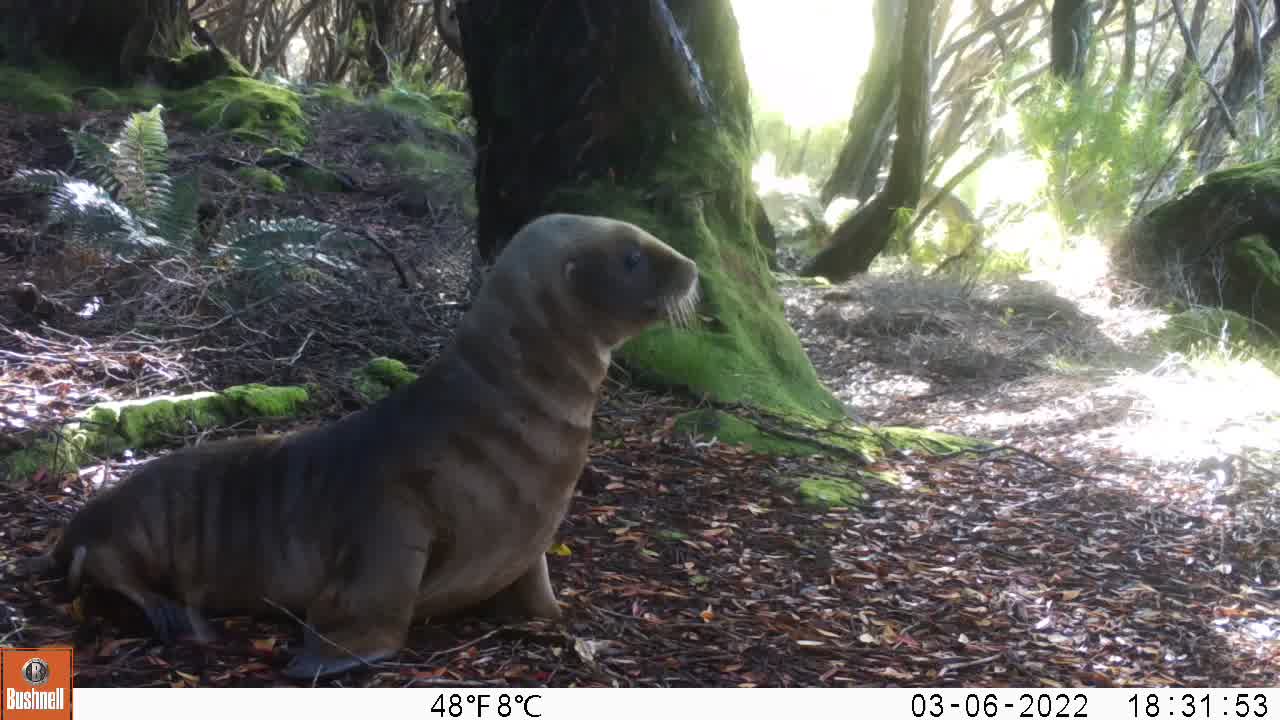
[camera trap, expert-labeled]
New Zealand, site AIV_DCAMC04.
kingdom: Animalia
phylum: Chordata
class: Mammalia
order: Carnivora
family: Otariidae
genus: Phocarctos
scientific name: Phocarctos hookeri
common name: new zealand sea lion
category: sealion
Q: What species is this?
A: Sealion (new zealand sea lion) (Phocarctos hookeri).